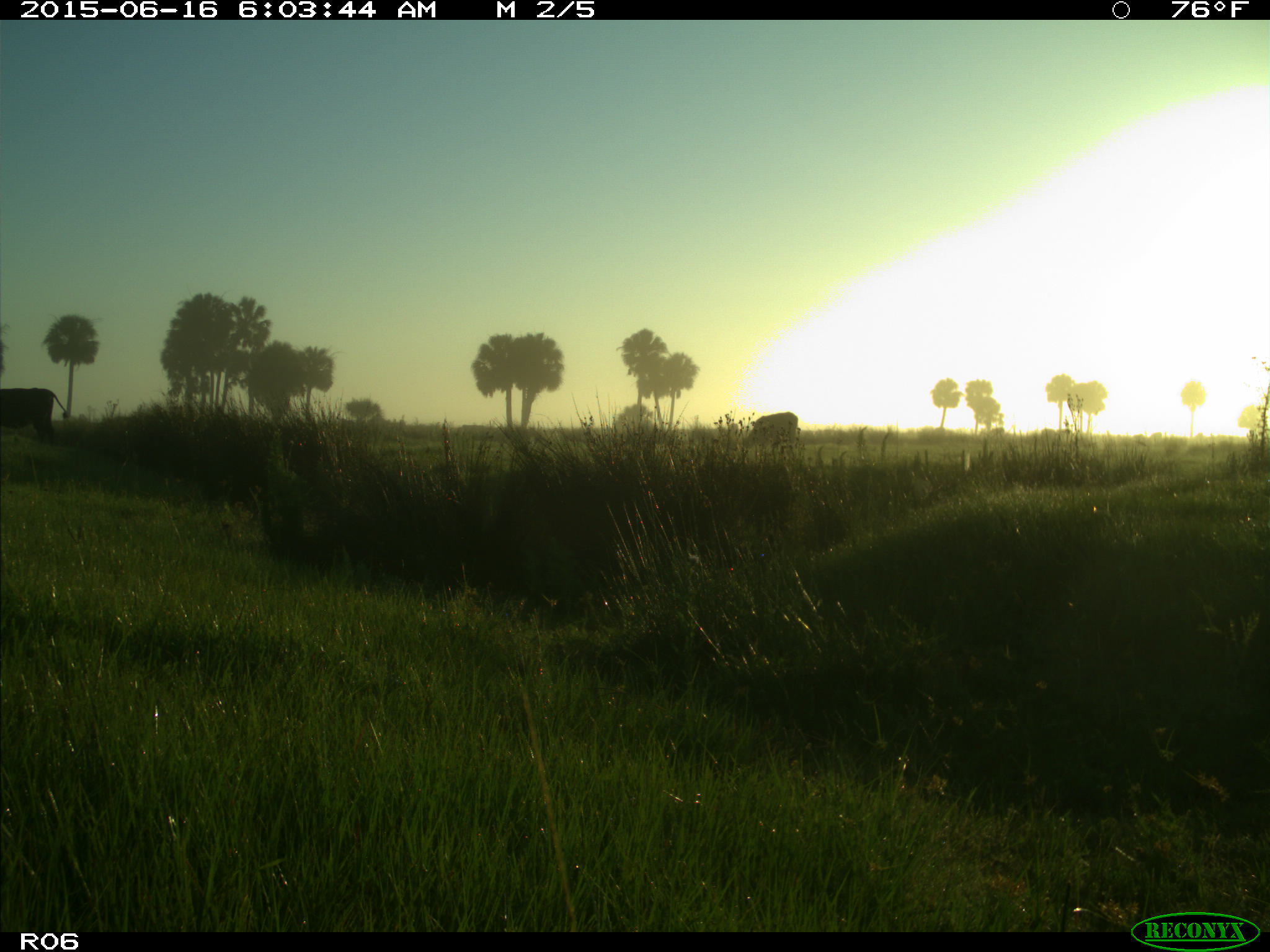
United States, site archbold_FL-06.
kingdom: Animalia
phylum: Chordata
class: Mammalia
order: Artiodactyla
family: Bovidae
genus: Bos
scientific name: Bos taurus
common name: domestic cow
Bos taurus (domestic cow).